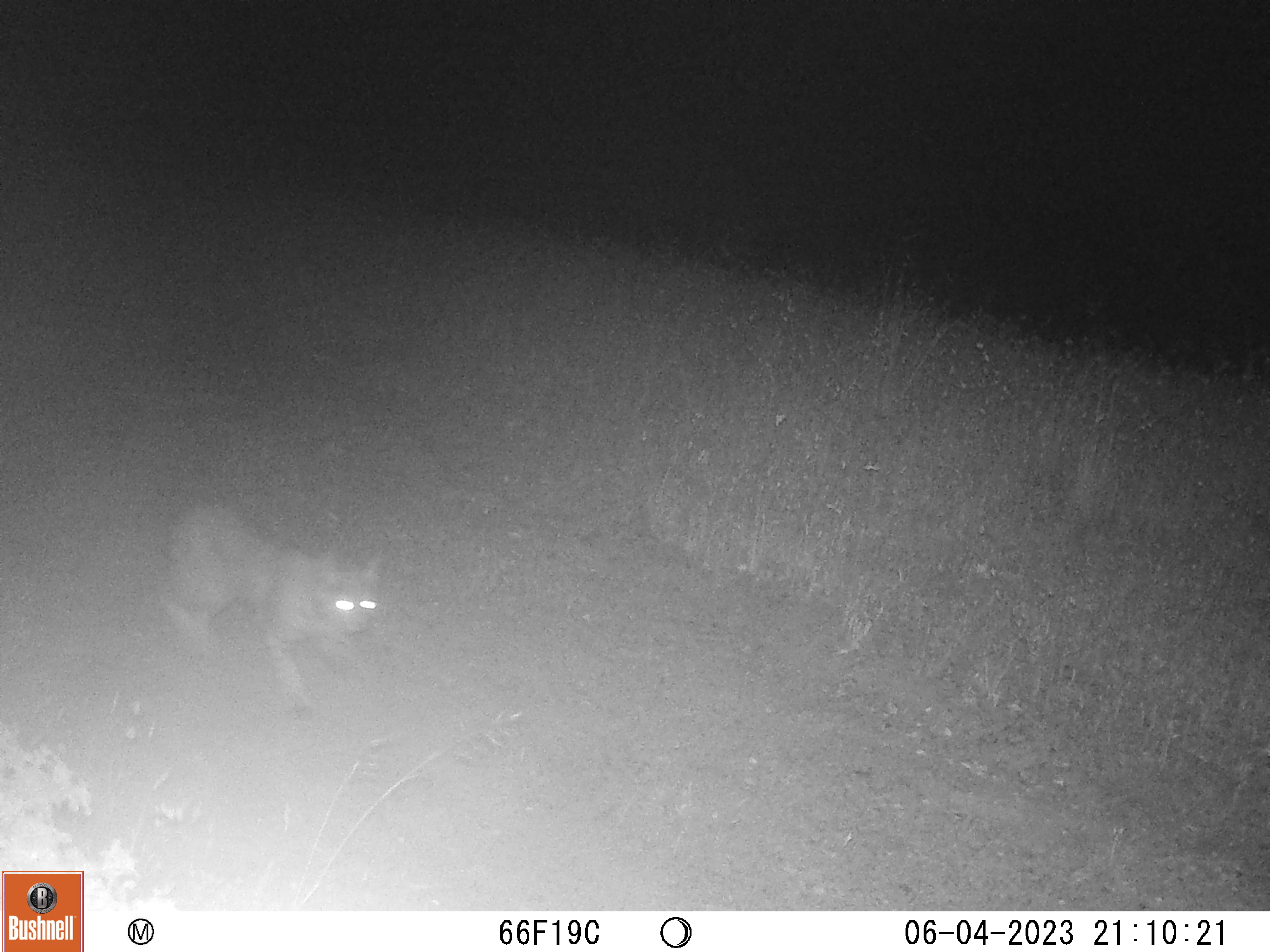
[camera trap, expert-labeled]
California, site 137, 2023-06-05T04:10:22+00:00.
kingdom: Animalia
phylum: Chordata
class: Mammalia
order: Carnivora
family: Felidae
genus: Lynx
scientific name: Lynx rufus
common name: bobcat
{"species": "bobcat (Lynx rufus)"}